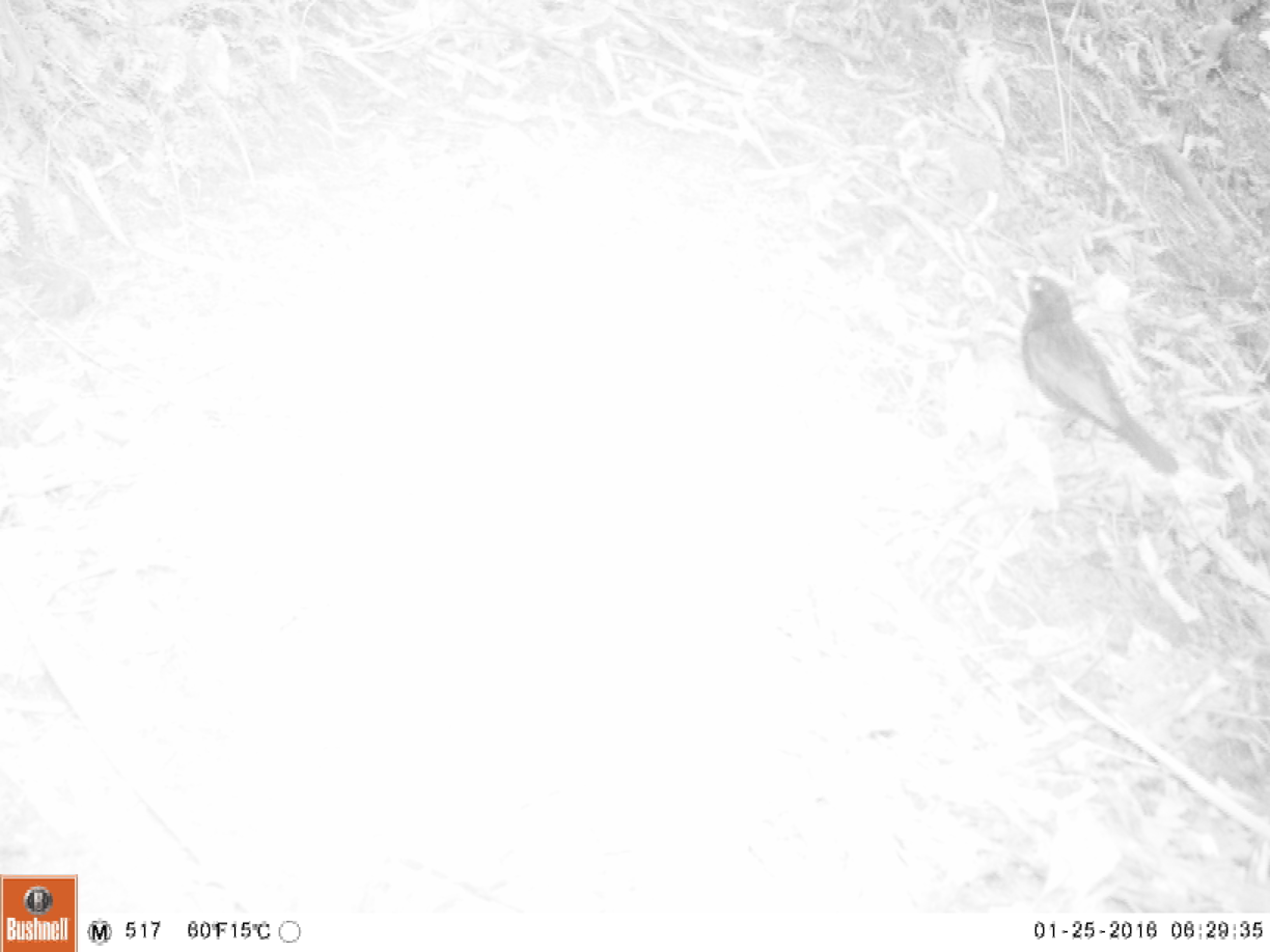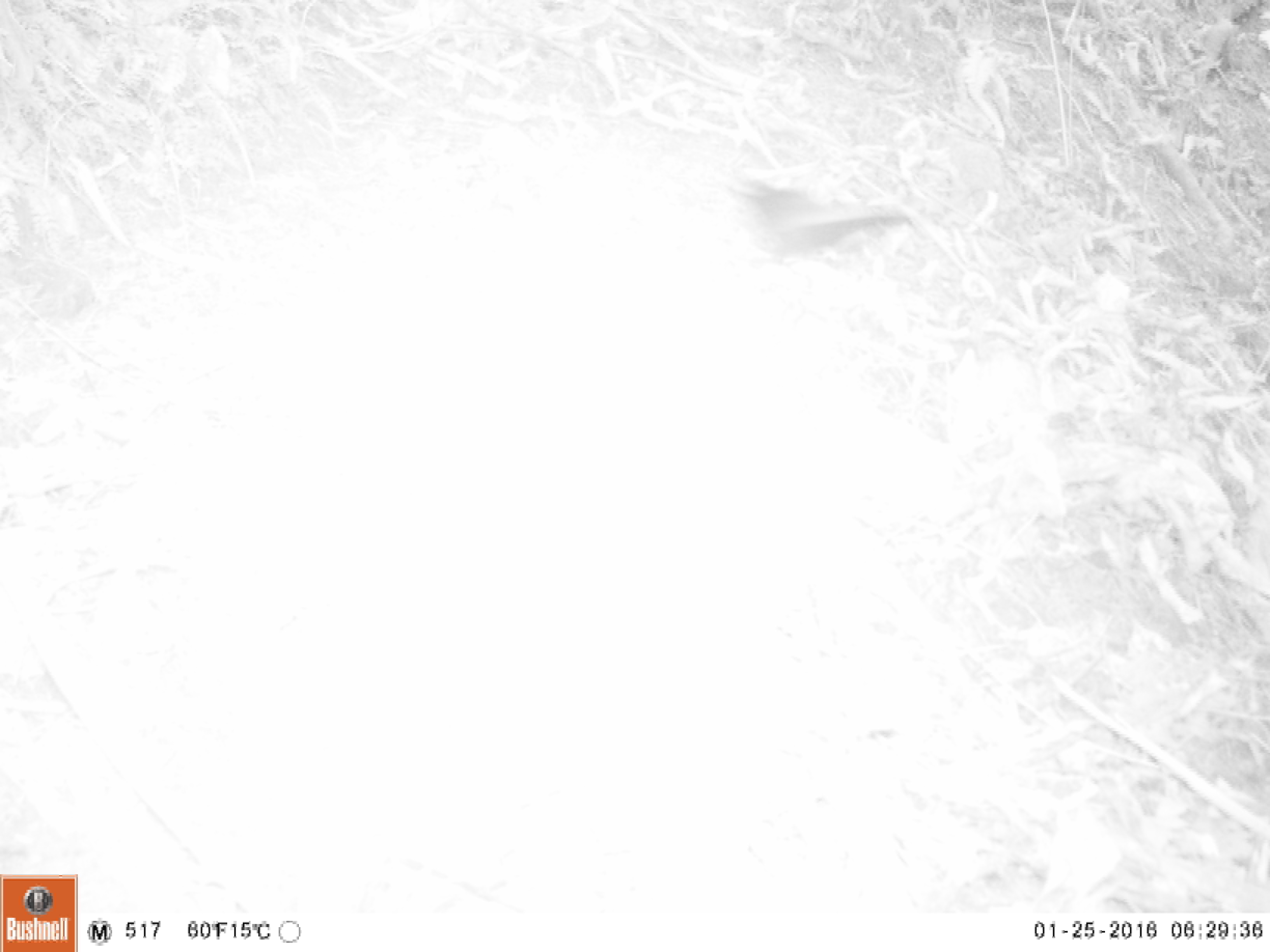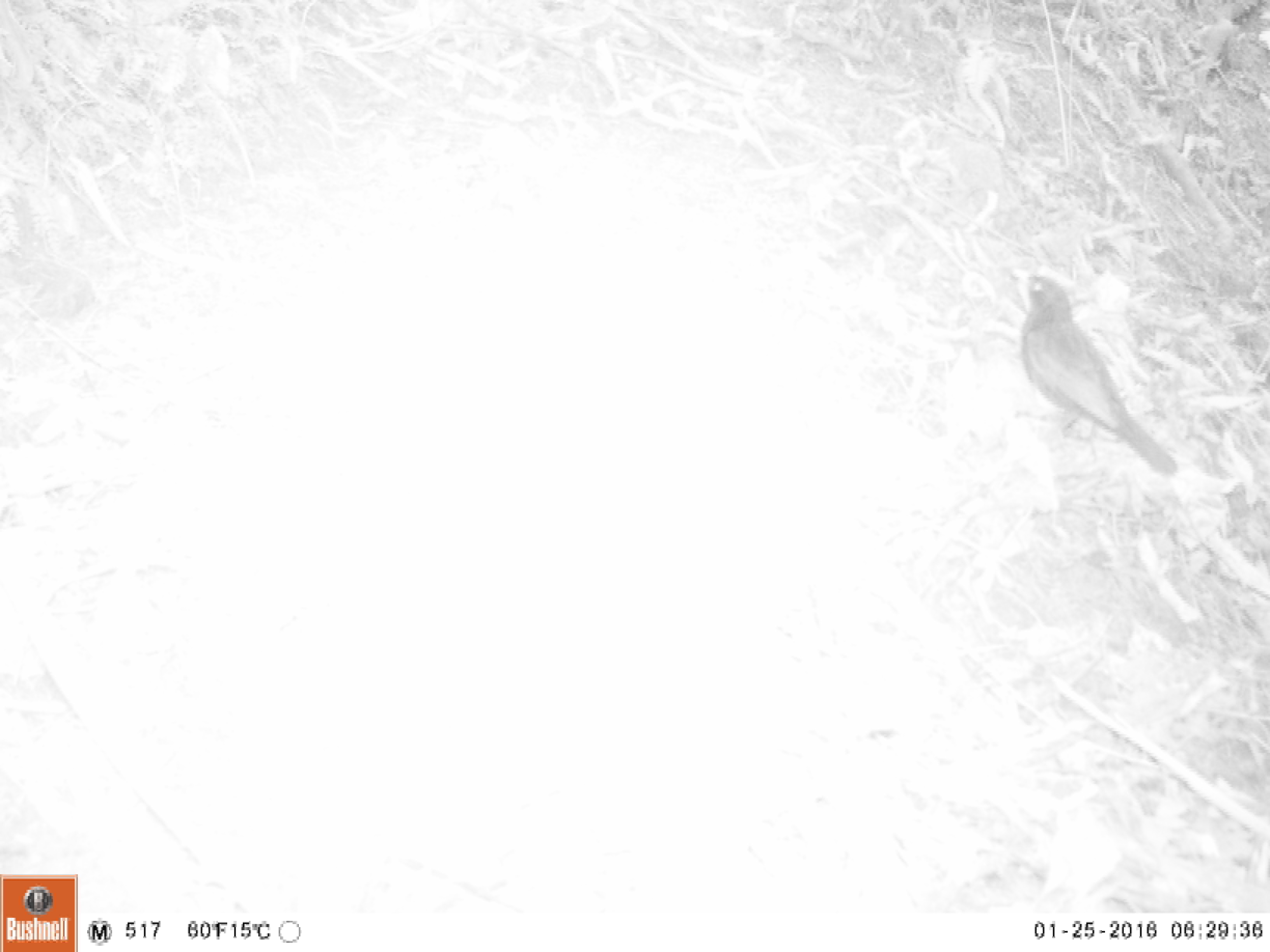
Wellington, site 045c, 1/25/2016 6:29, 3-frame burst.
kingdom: Animalia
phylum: Chordata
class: Aves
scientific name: Aves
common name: bird